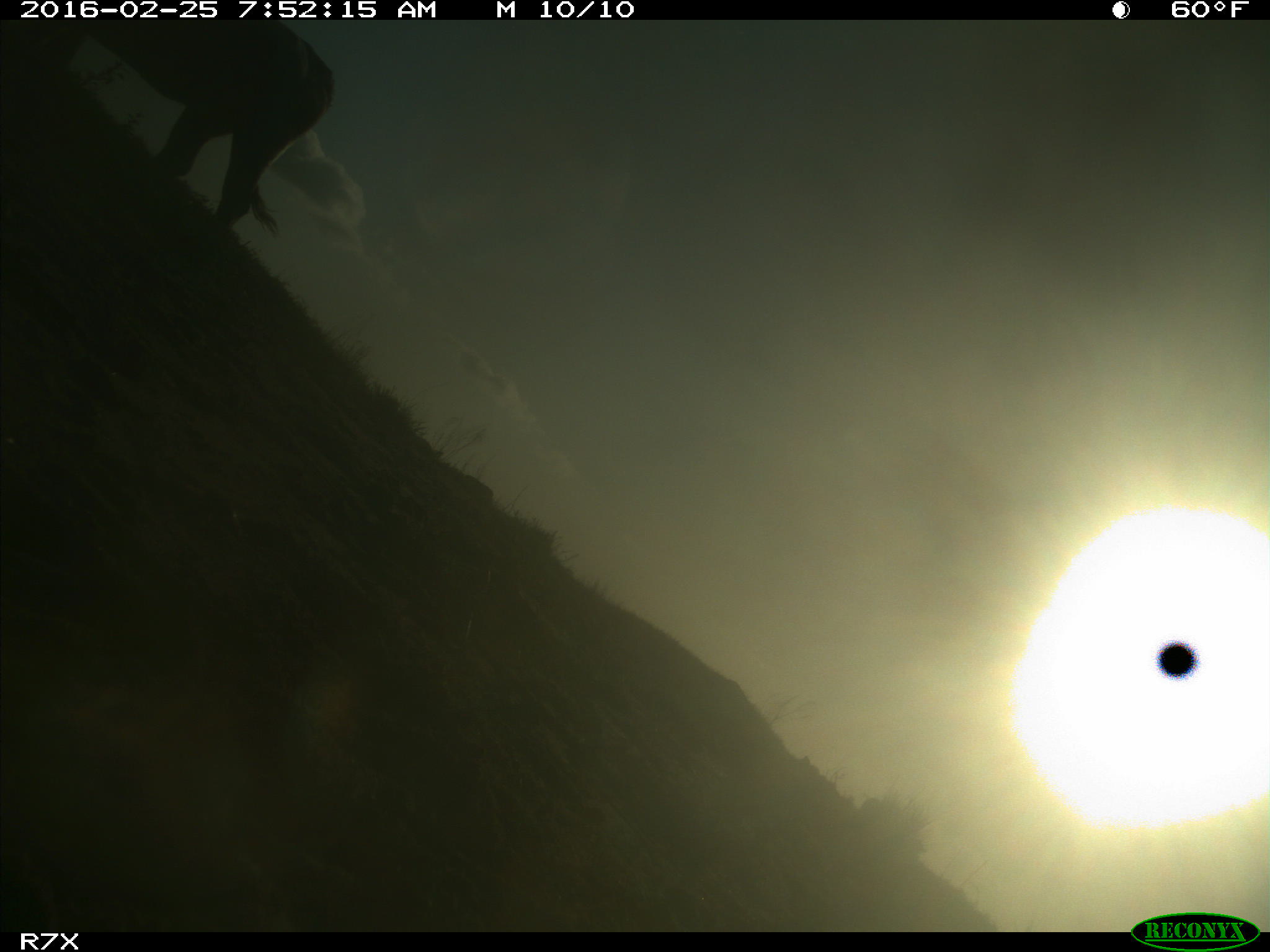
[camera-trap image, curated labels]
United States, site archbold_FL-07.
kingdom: Animalia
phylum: Chordata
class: Mammalia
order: Artiodactyla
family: Bovidae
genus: Bos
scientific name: Bos taurus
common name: domestic cow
Bos taurus (domestic cow).